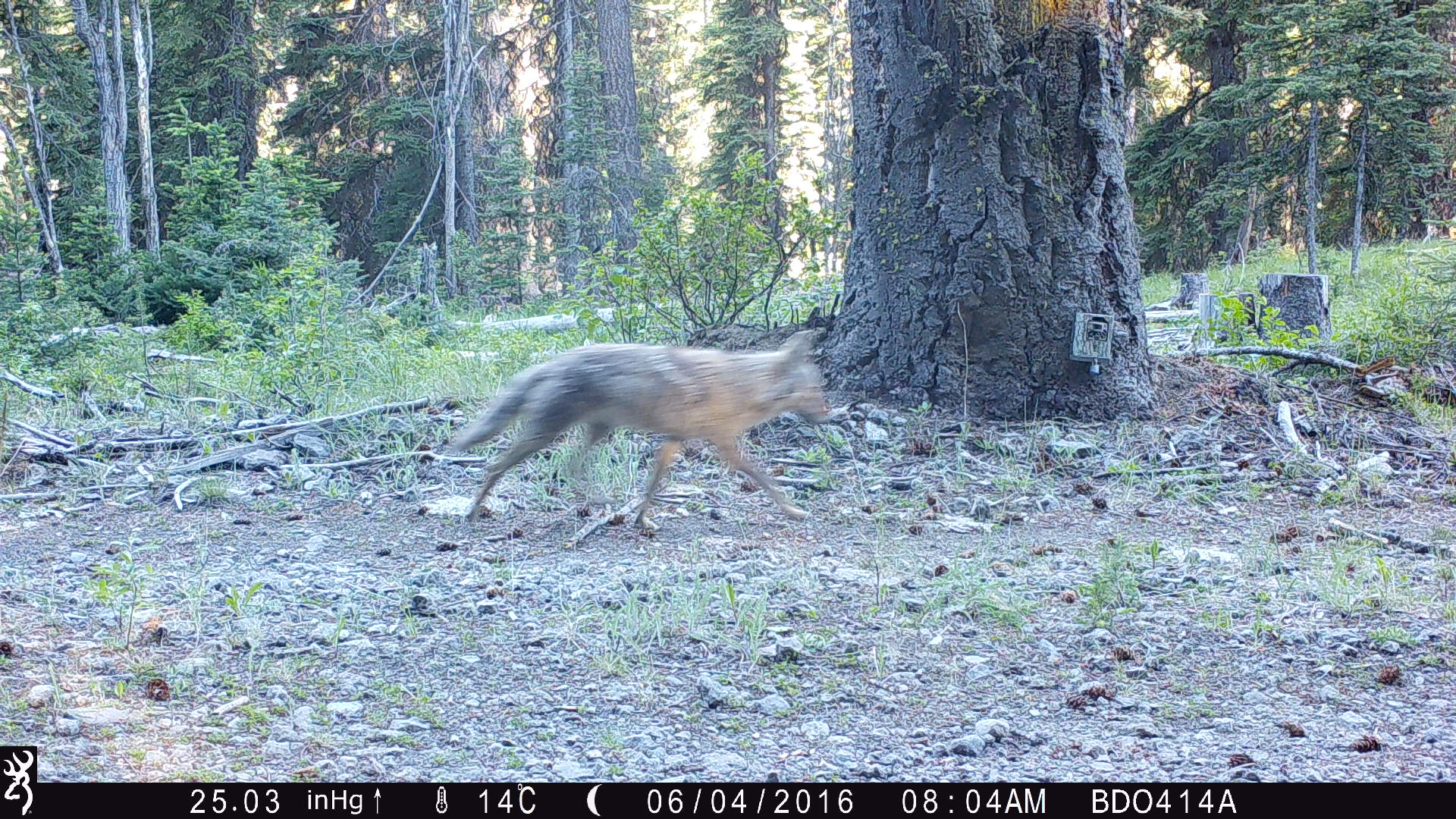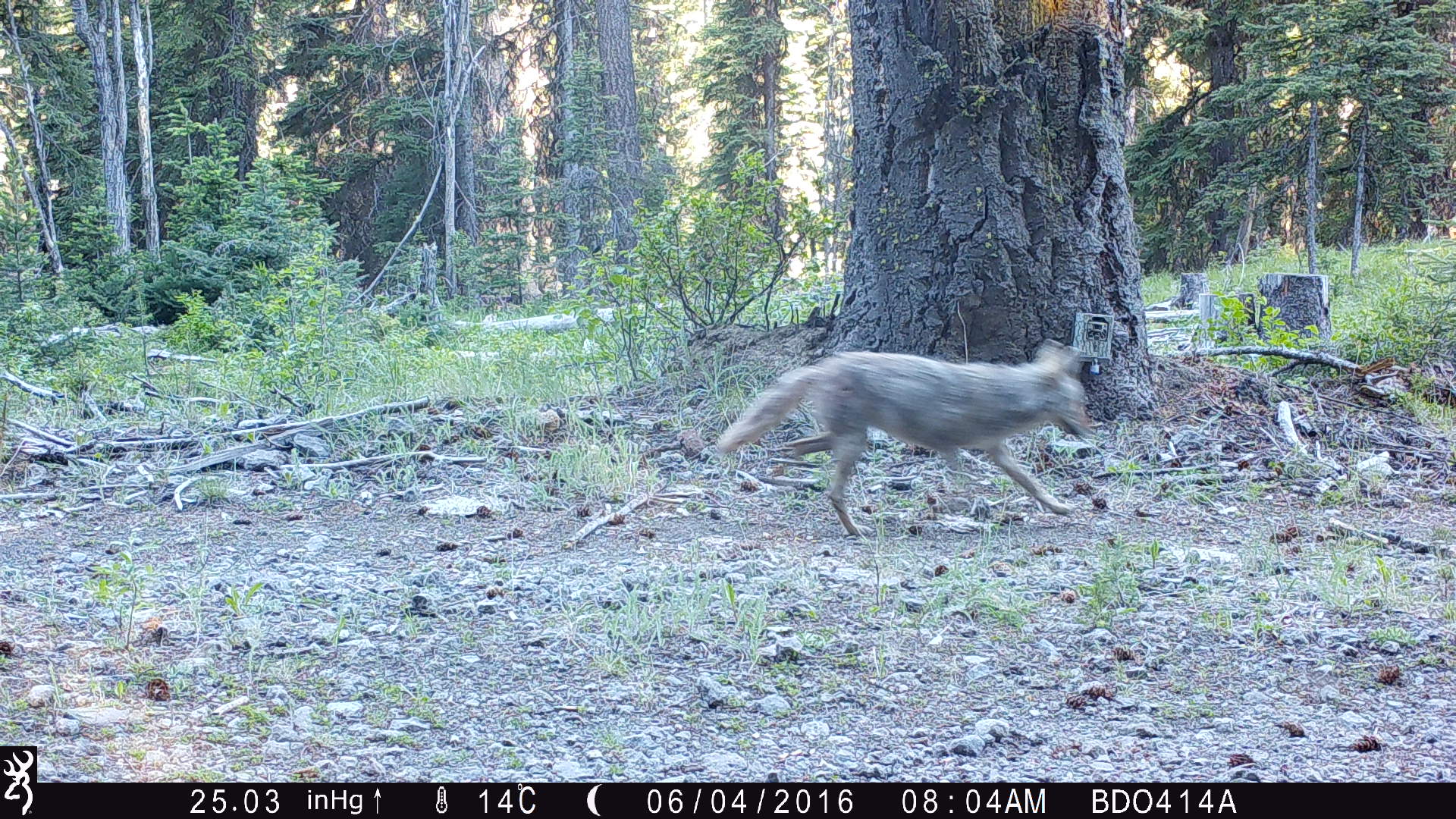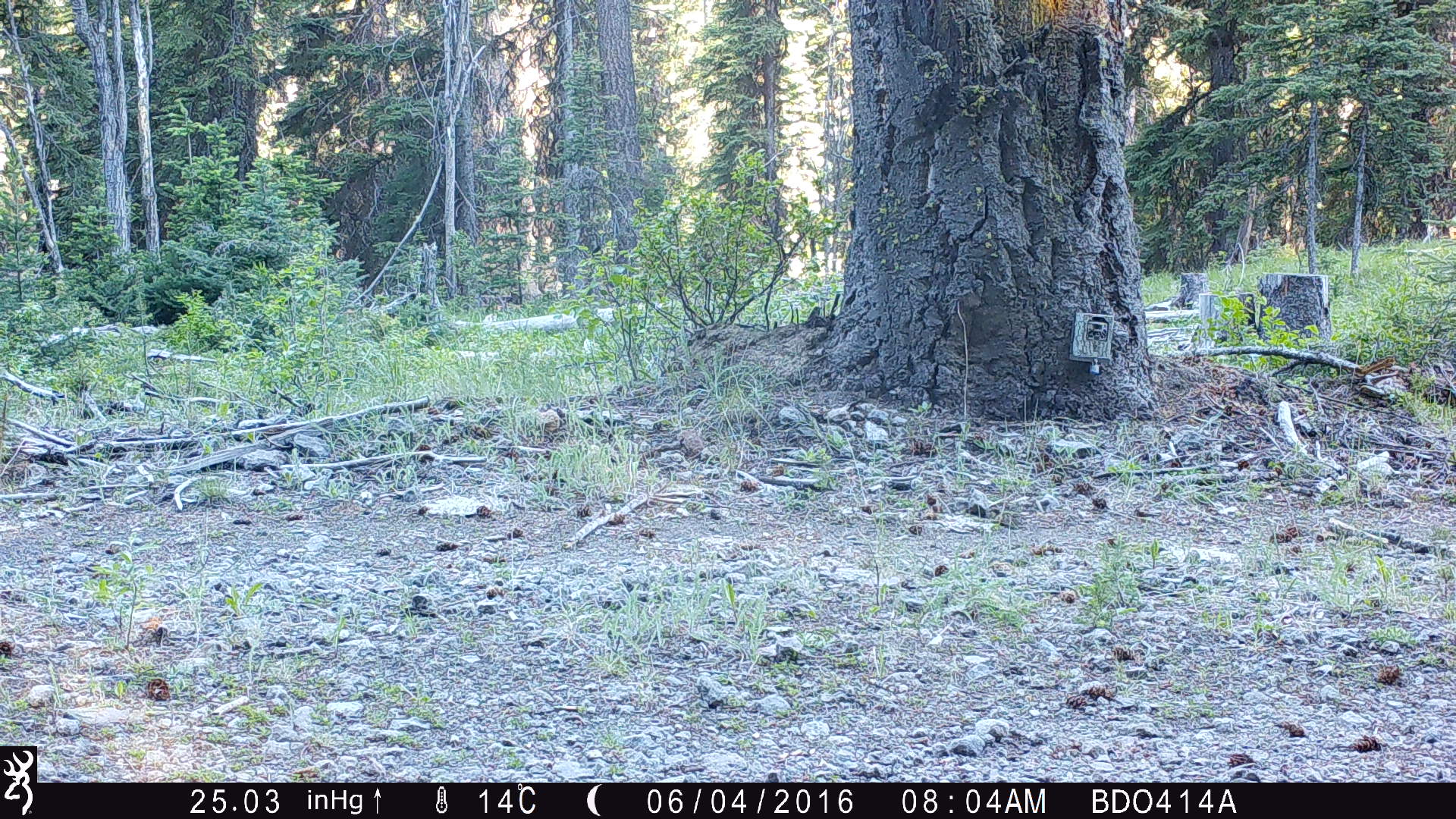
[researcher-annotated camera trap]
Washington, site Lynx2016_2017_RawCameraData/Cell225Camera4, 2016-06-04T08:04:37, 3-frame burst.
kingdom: Animalia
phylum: Chordata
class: Mammalia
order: Carnivora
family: Canidae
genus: Canis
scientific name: Canis latrans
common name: coyote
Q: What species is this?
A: Canis latrans (coyote).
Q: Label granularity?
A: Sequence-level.